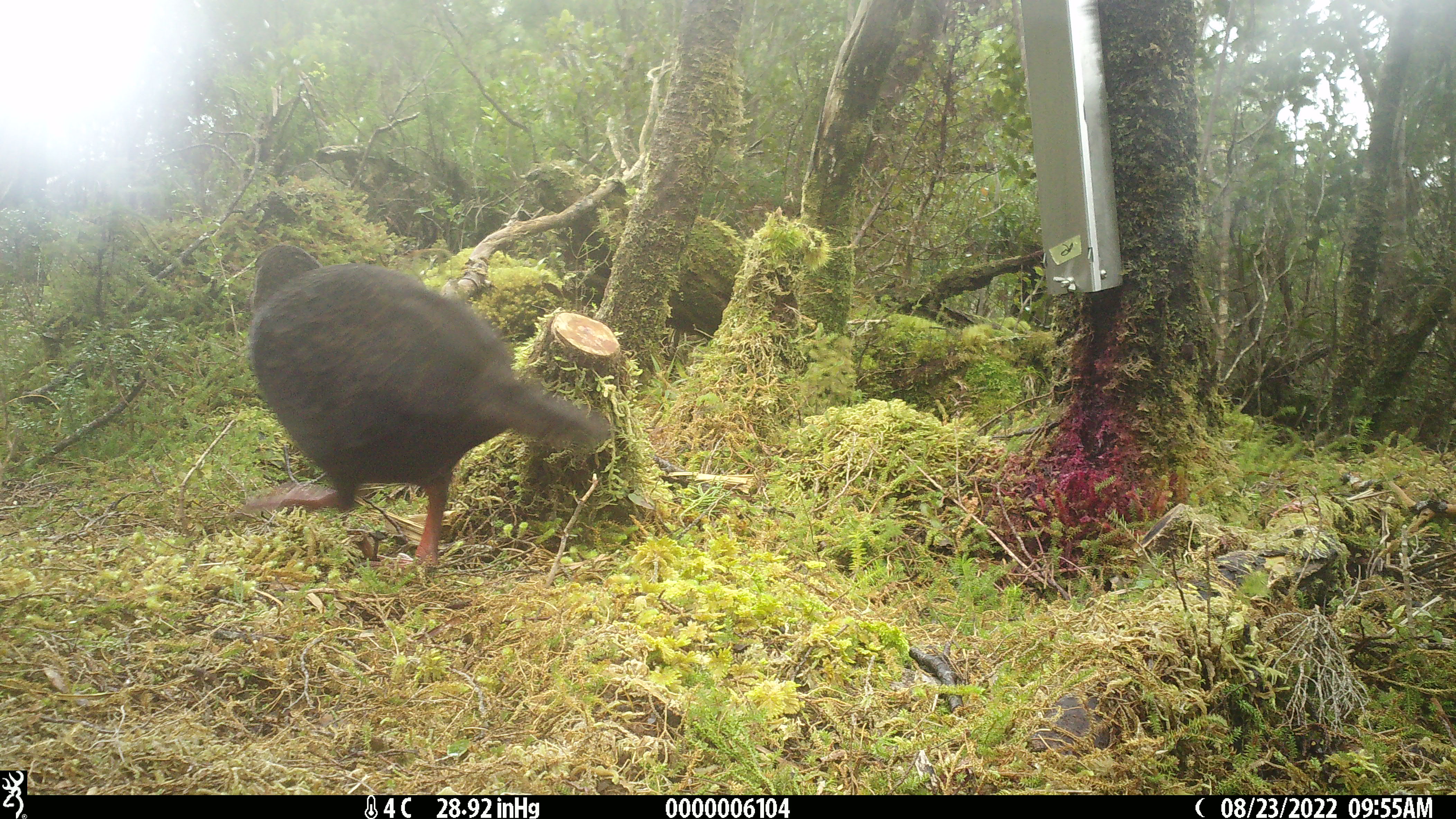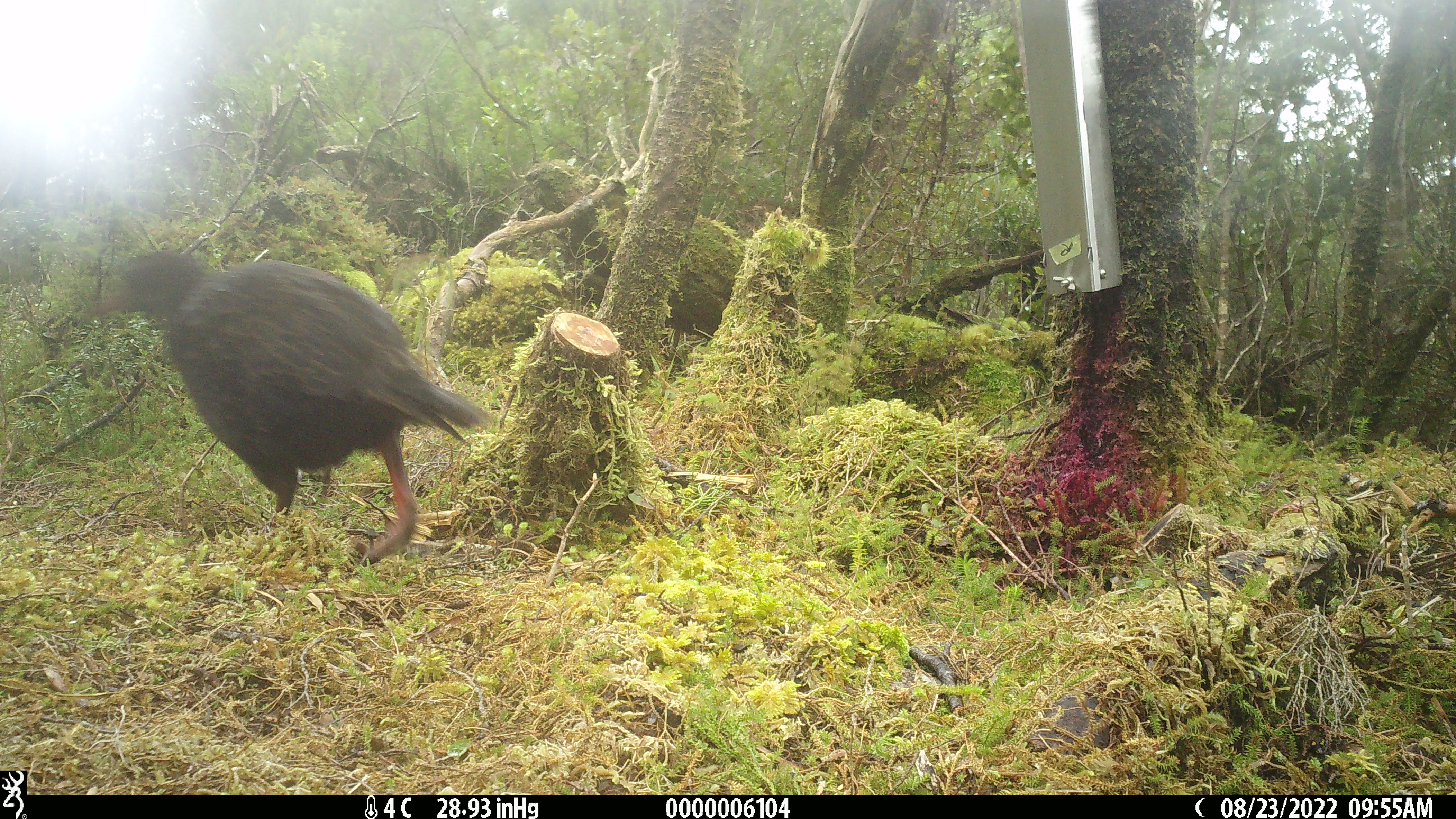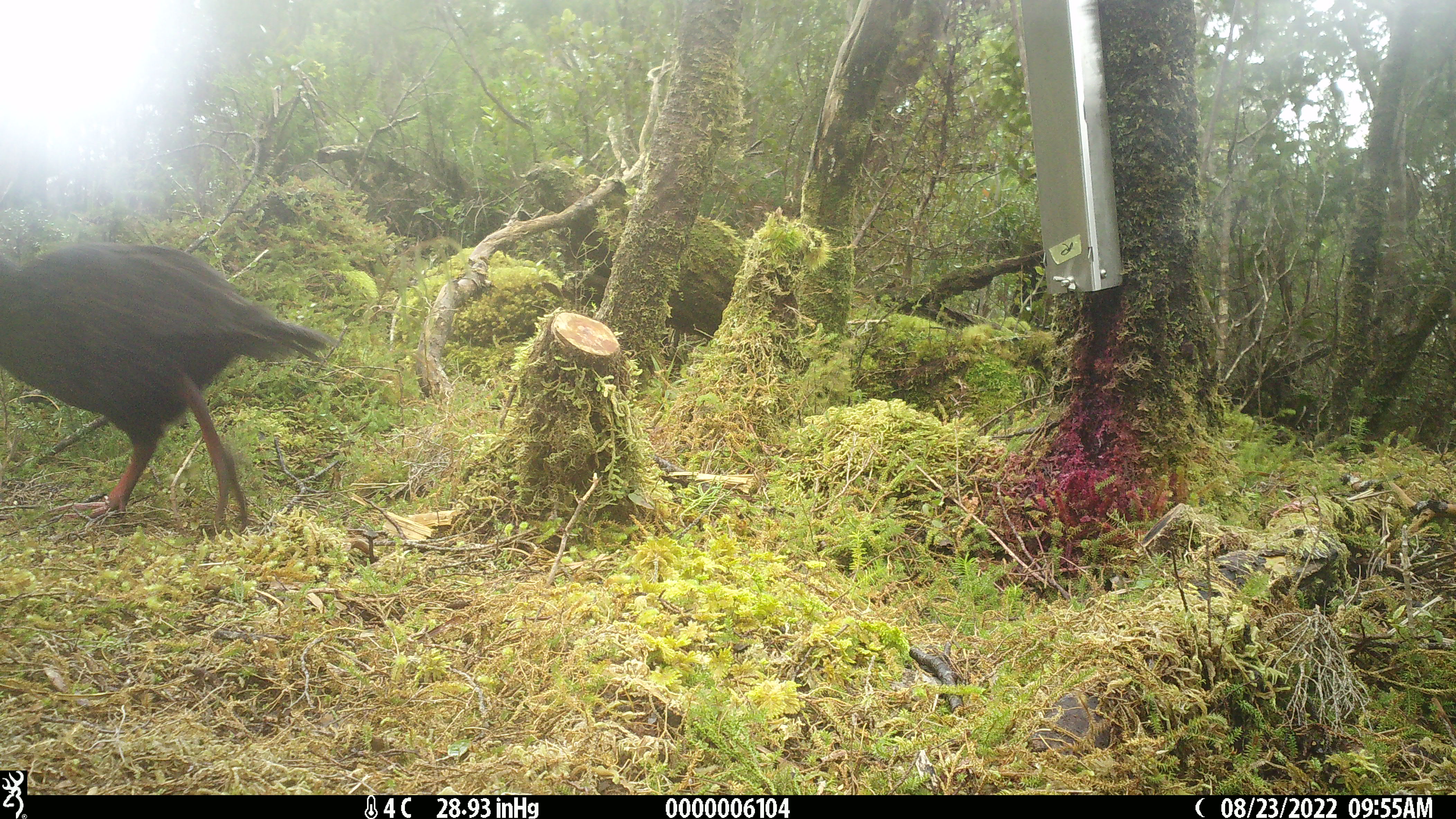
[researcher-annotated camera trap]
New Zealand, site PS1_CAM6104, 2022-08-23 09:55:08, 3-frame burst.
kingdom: Animalia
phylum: Chordata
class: Aves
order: Gruiformes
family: Rallidae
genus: Gallirallus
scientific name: Gallirallus australis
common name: weka